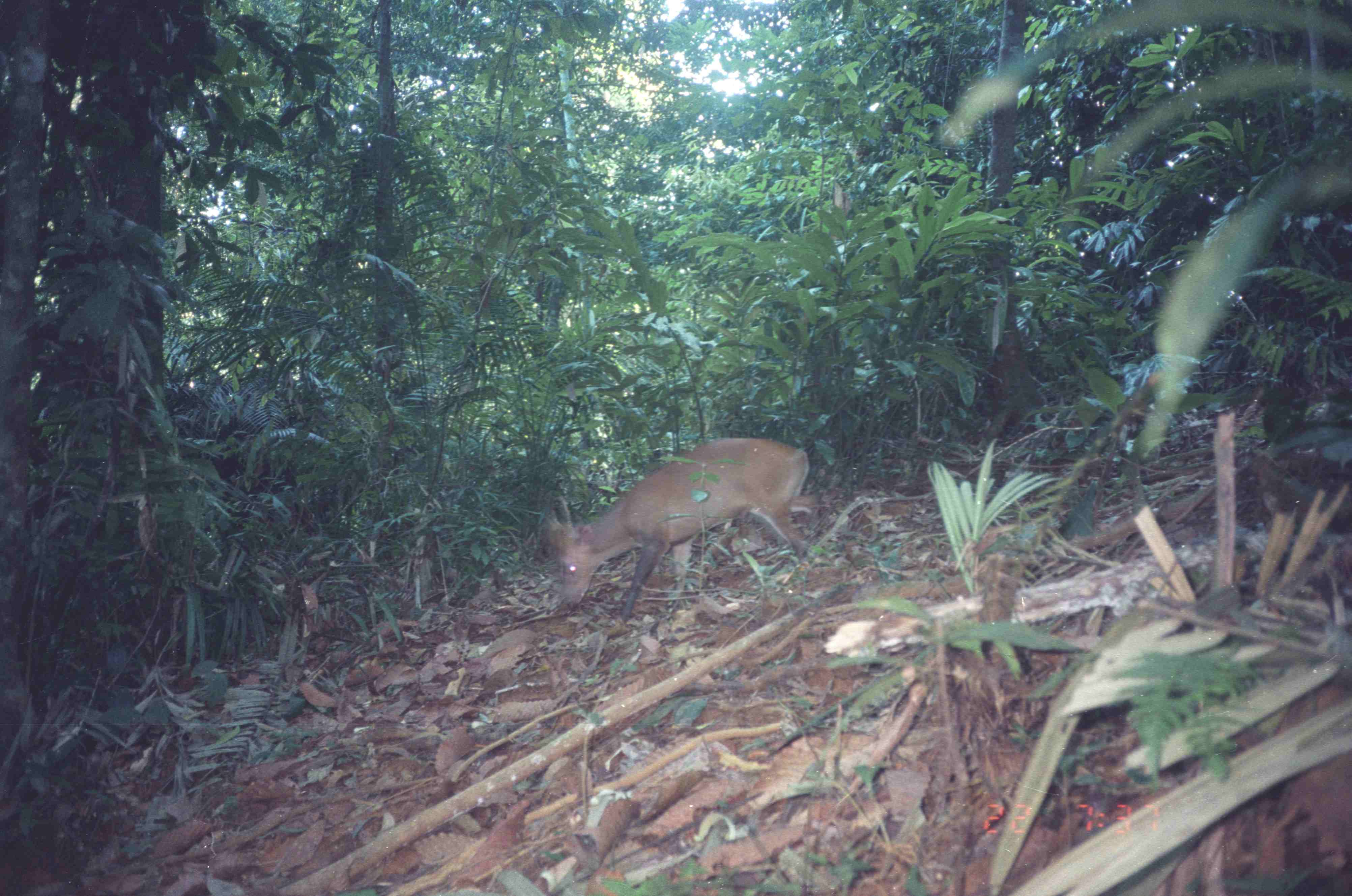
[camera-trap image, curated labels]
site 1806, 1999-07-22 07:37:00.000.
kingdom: Animalia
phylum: Chordata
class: Mammalia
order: Artiodactyla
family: Cervidae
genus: Muntiacus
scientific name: Muntiacus muntjak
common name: southern red muntjac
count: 1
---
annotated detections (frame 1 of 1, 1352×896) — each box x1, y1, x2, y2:
muntiacus muntjak: 543, 436, 809, 623